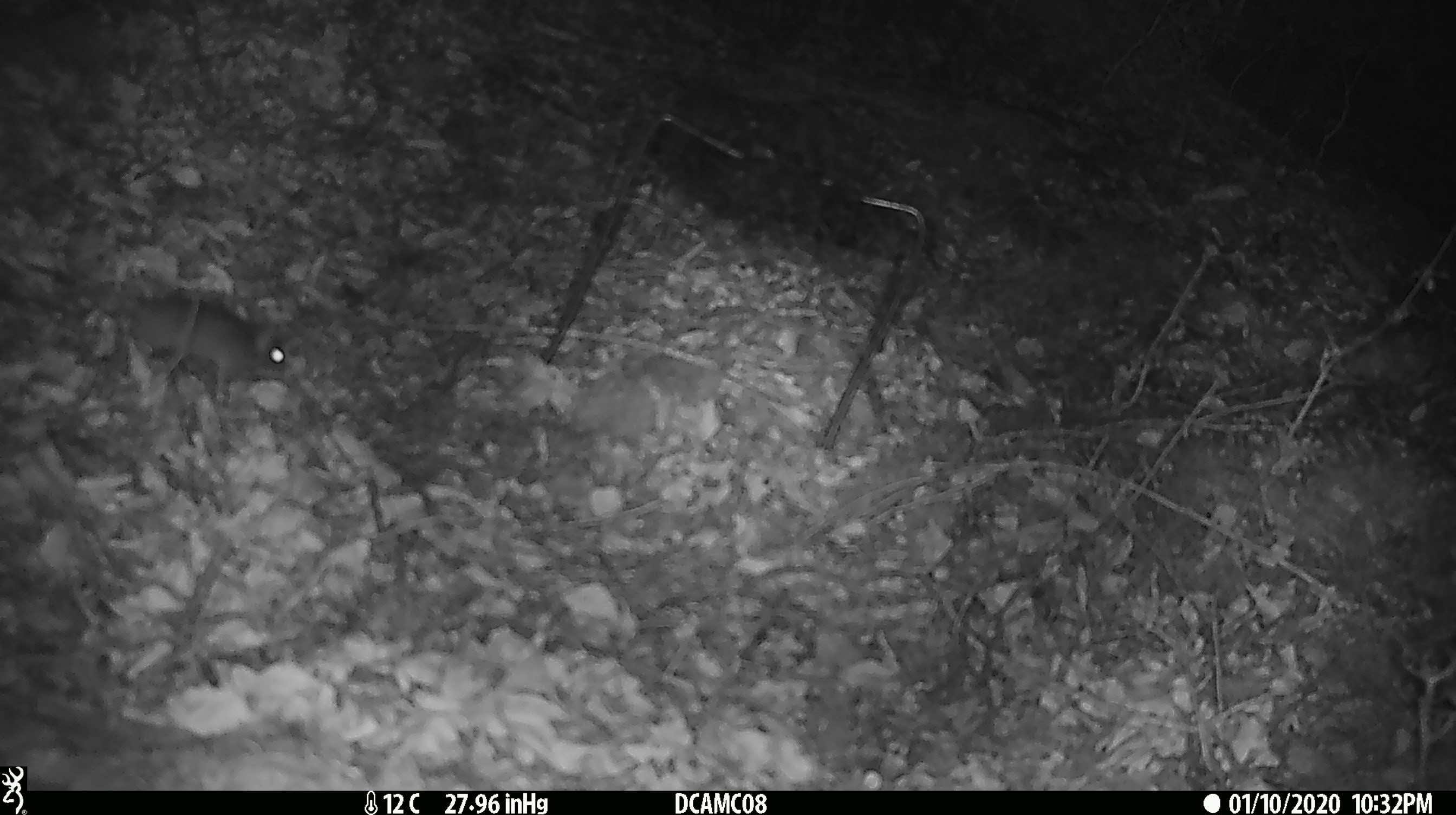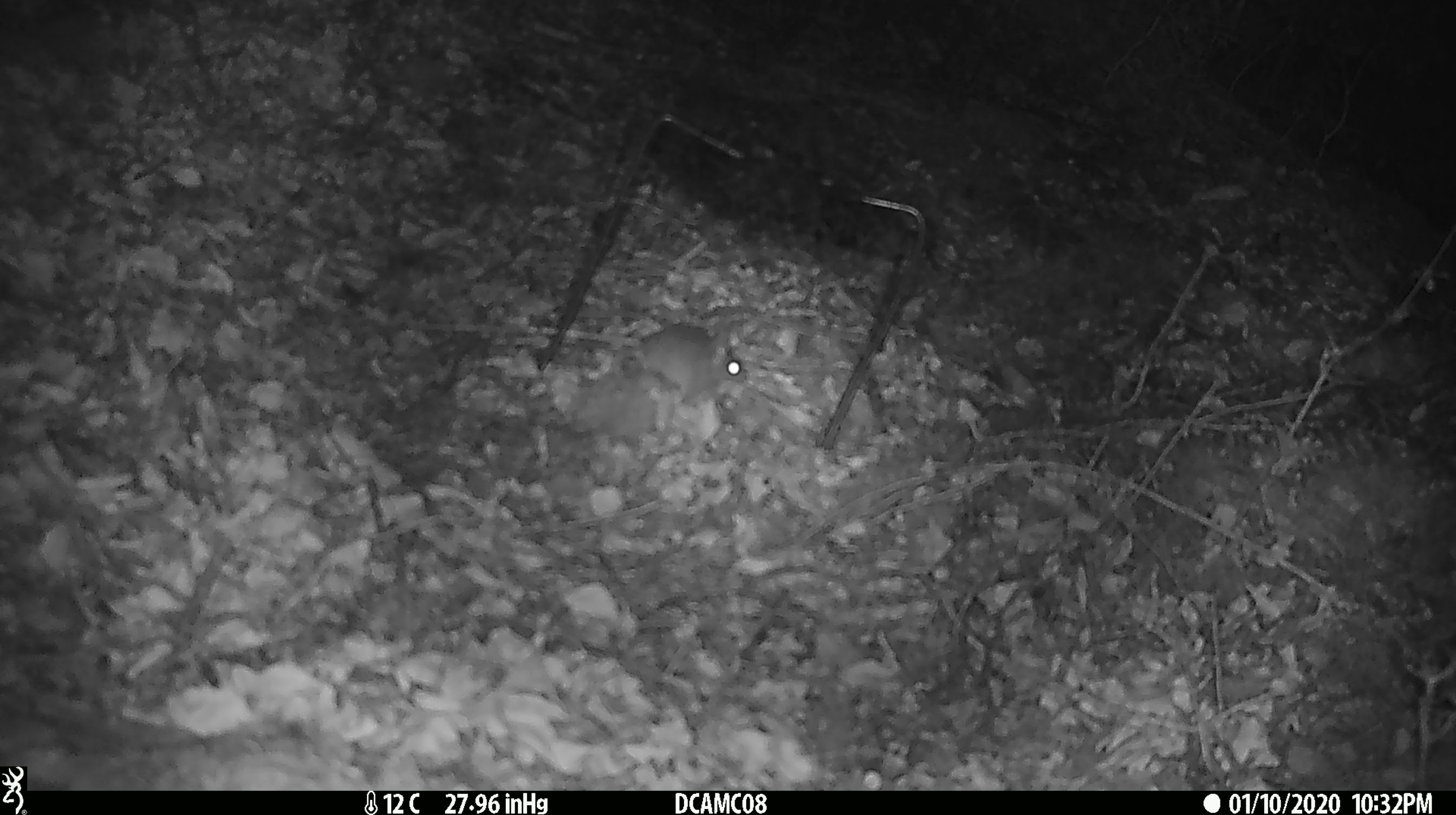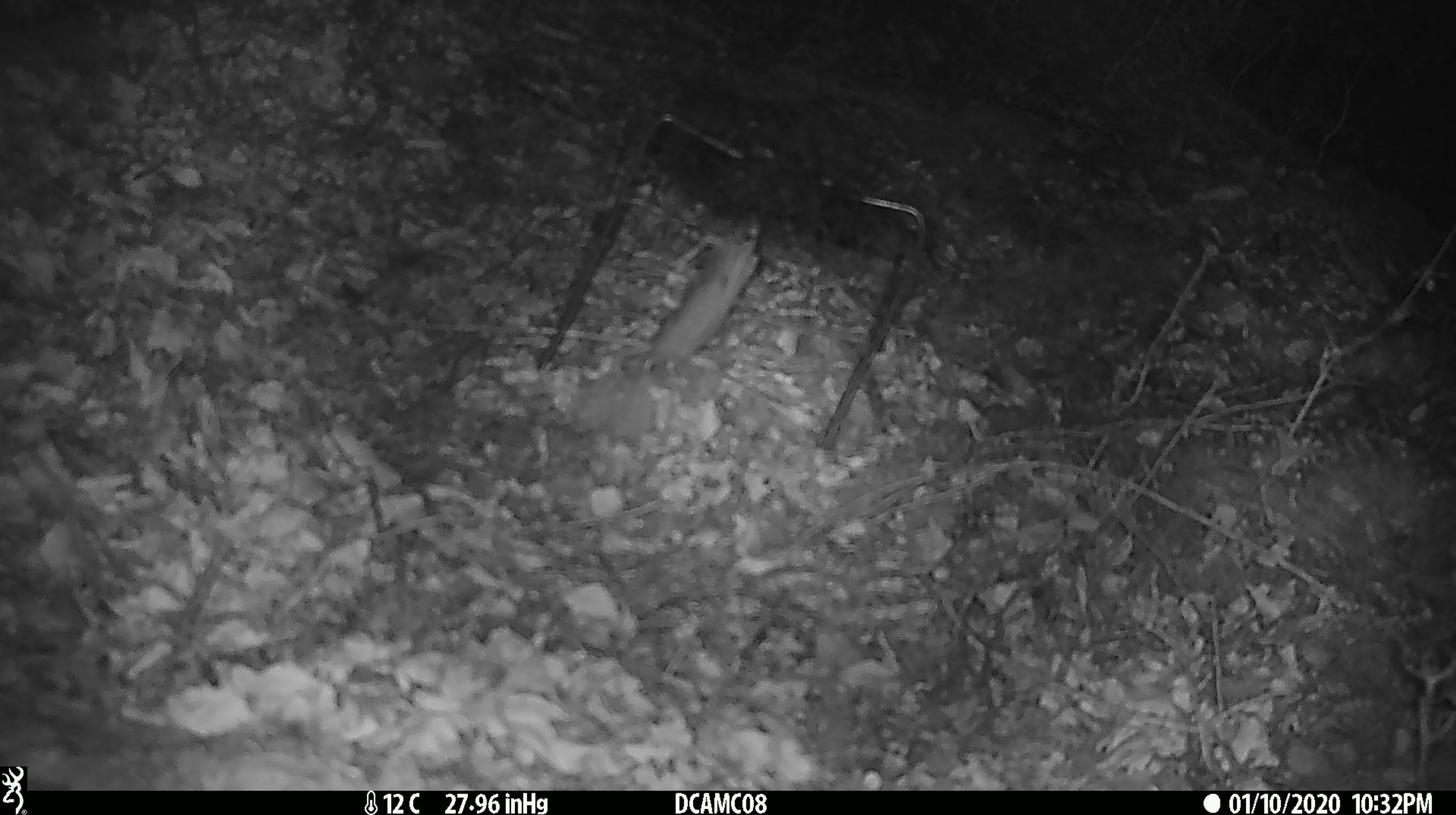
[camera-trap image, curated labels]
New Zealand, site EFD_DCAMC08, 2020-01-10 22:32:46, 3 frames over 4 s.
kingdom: Animalia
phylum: Chordata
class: Mammalia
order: Rodentia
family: Muridae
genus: Mus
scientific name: Mus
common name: mouse